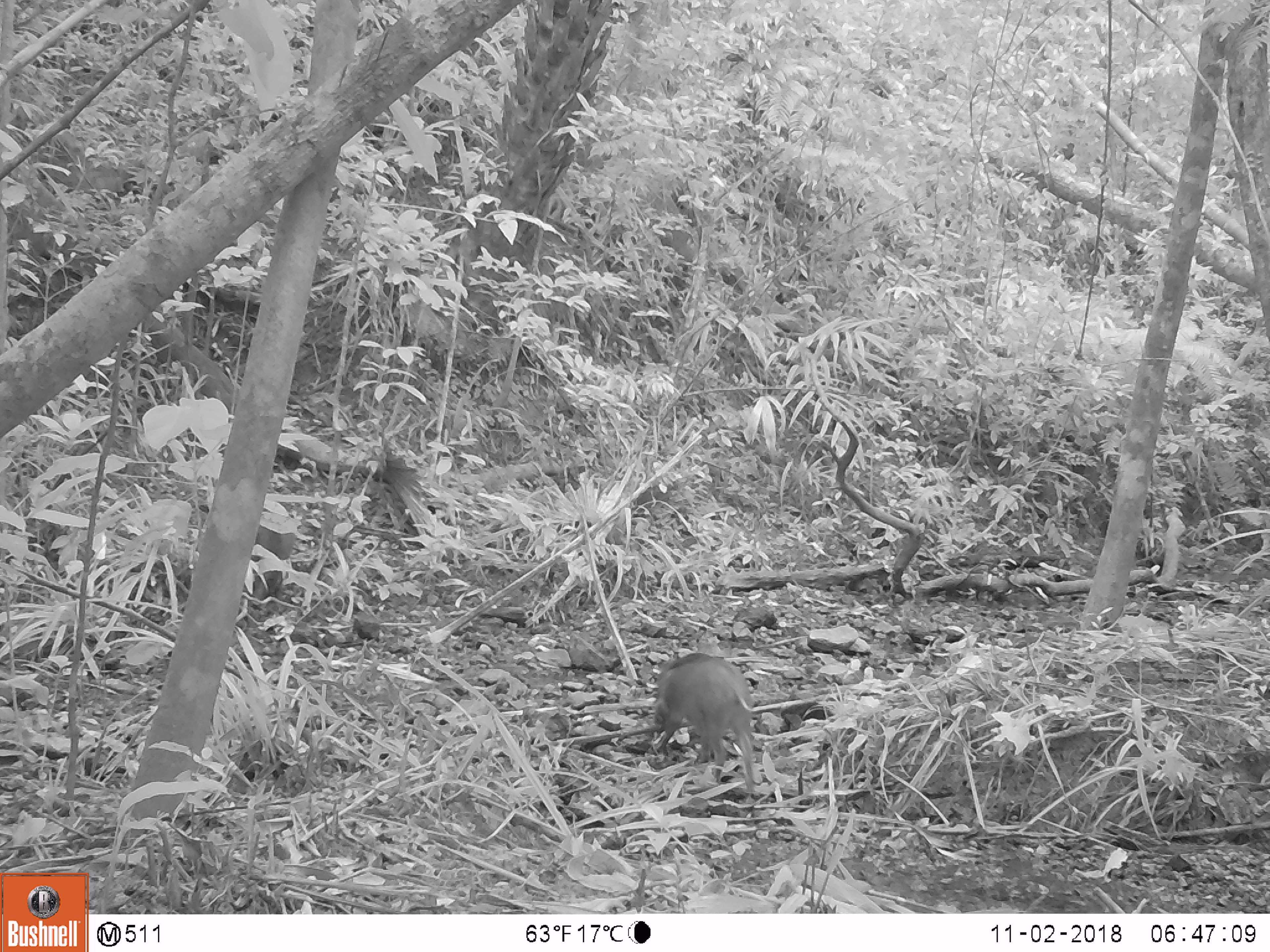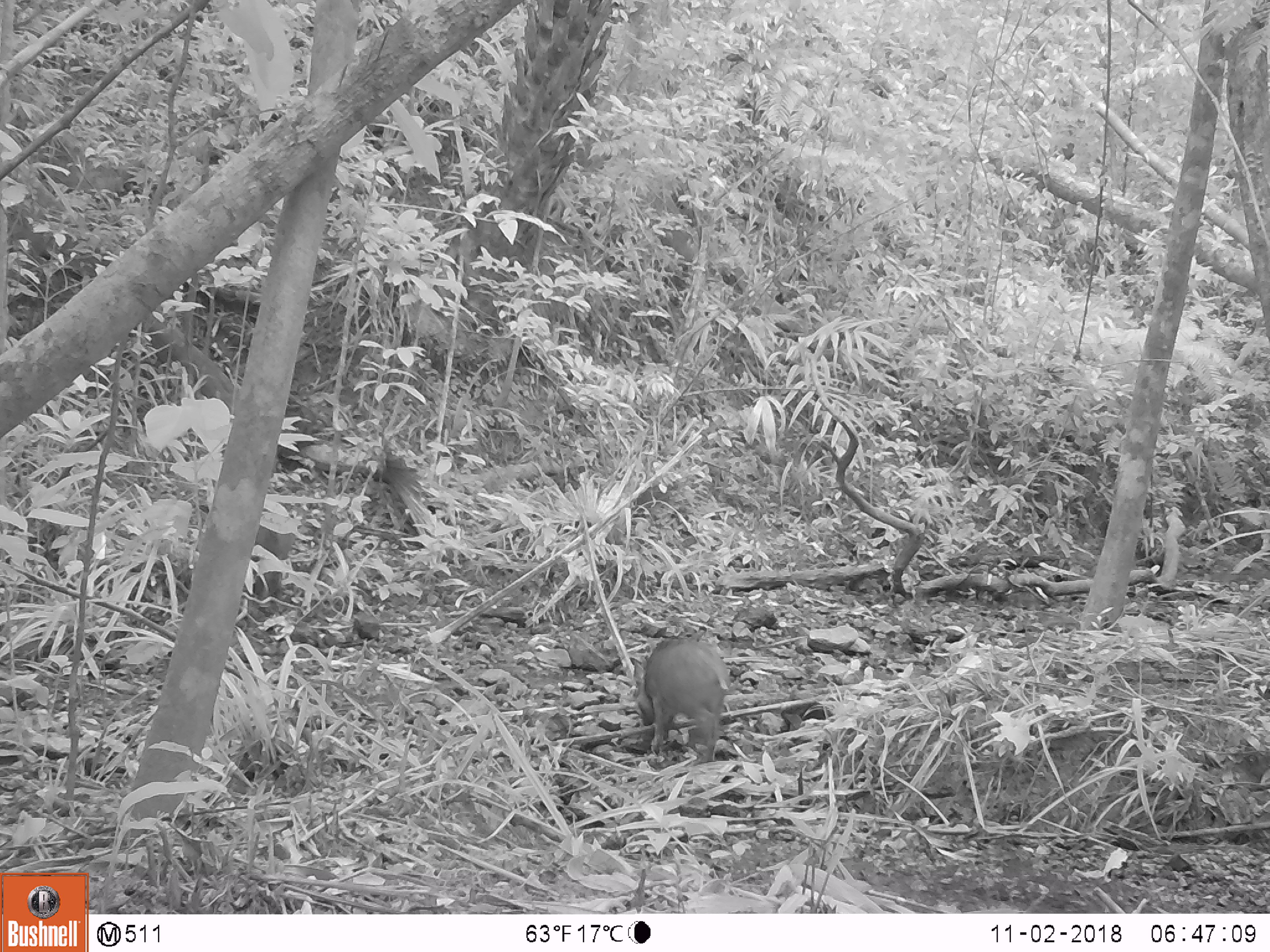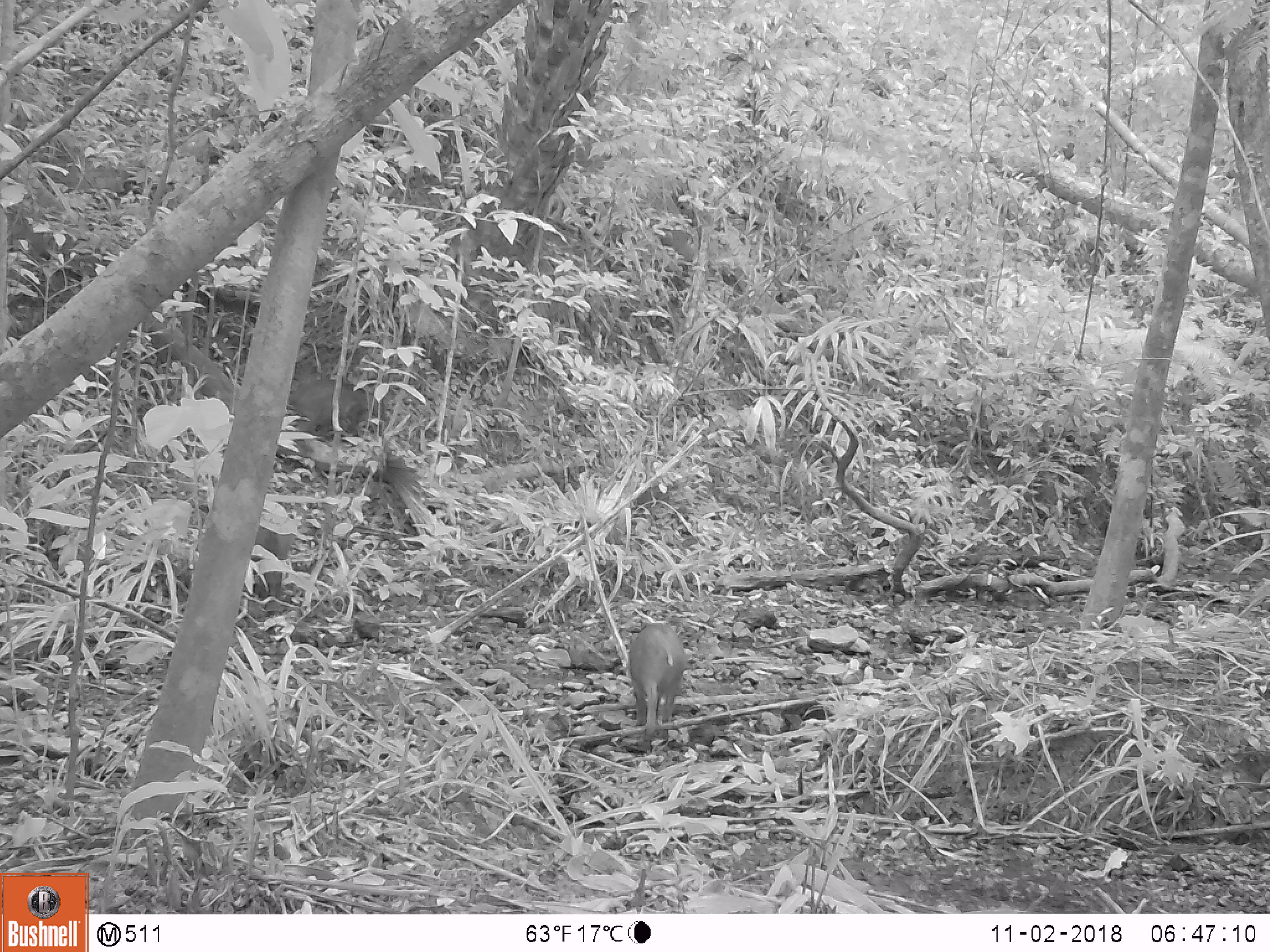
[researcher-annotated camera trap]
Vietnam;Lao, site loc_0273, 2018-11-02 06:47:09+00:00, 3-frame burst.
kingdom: Animalia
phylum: Chordata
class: Mammalia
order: Artiodactyla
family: Suidae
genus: Sus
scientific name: Sus scrofa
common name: eurasian wild pig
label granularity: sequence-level